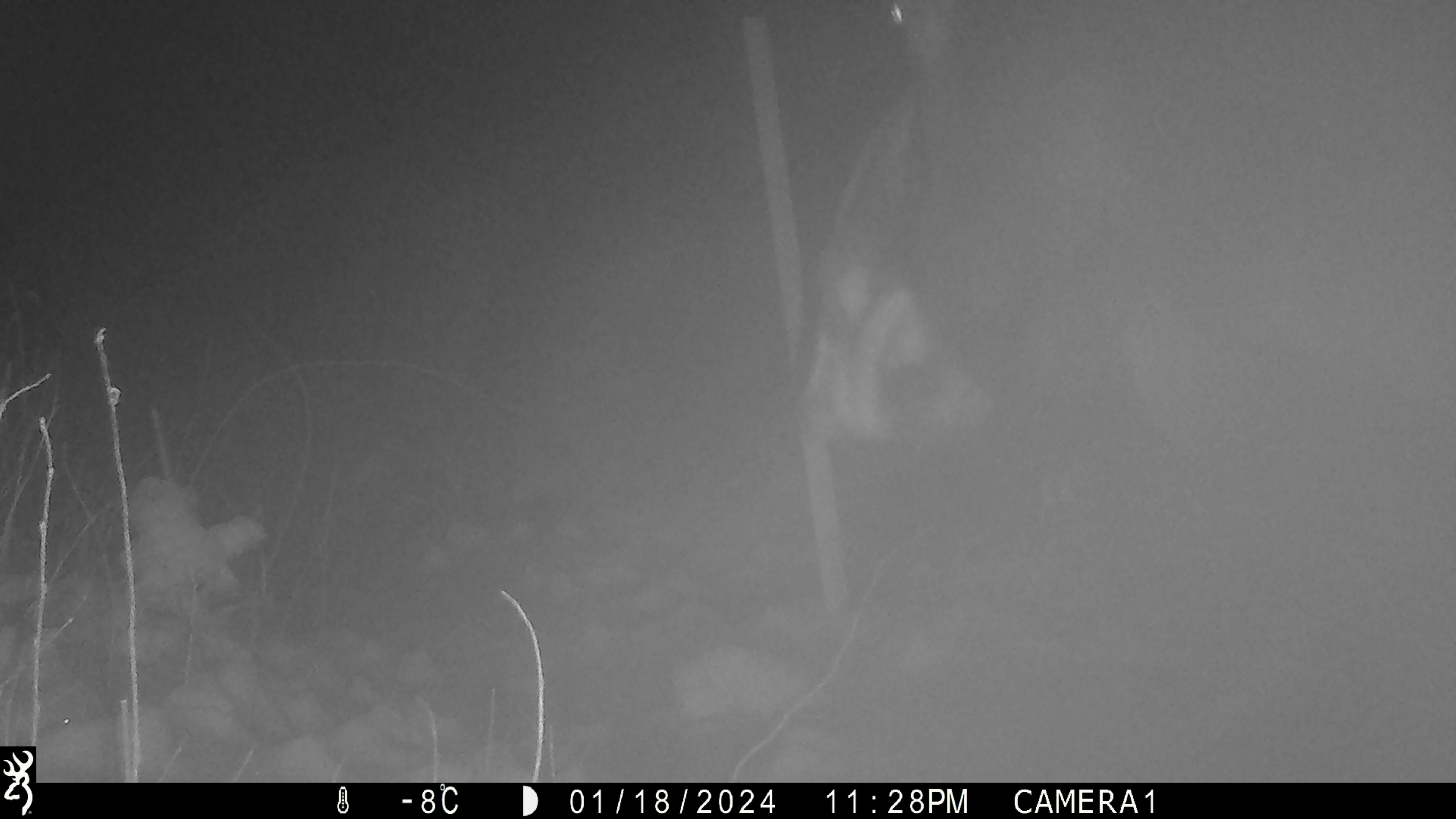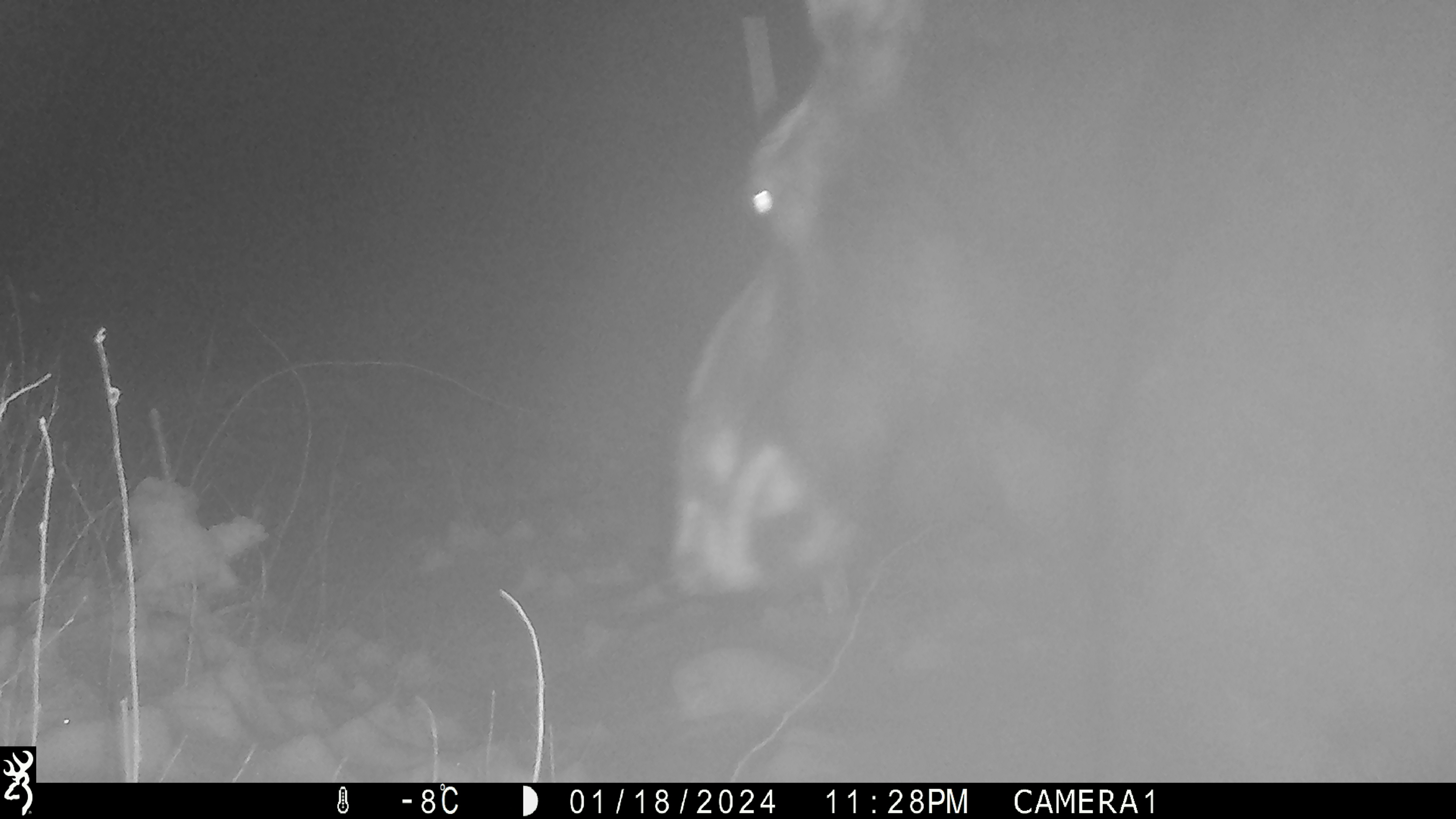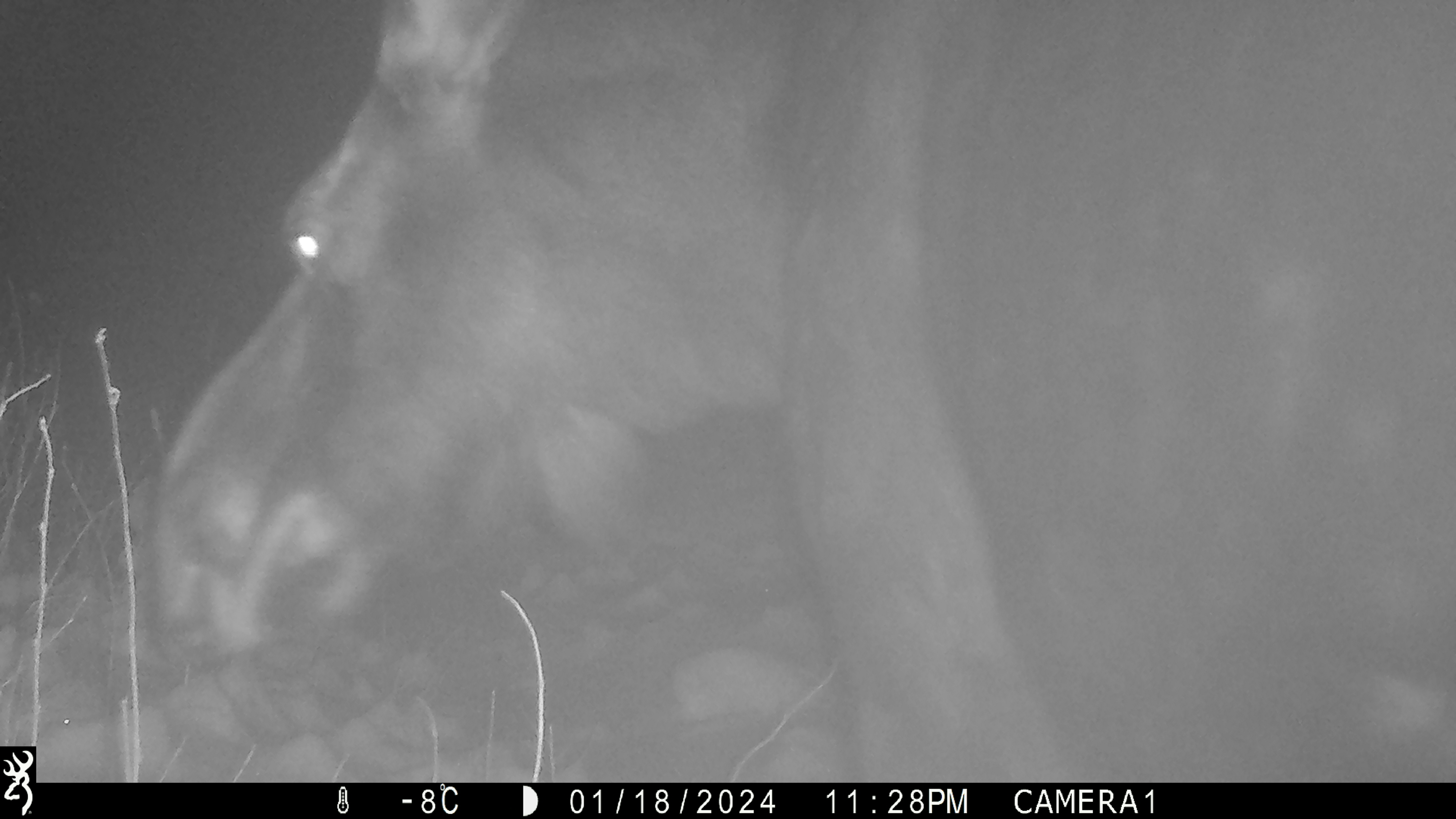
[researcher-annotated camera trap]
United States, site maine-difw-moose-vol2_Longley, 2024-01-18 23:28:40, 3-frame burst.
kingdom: Animalia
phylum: Chordata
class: Mammalia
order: Artiodactyla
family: Cervidae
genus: Alces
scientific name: Alces alces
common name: moose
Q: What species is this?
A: Moose (Alces alces).